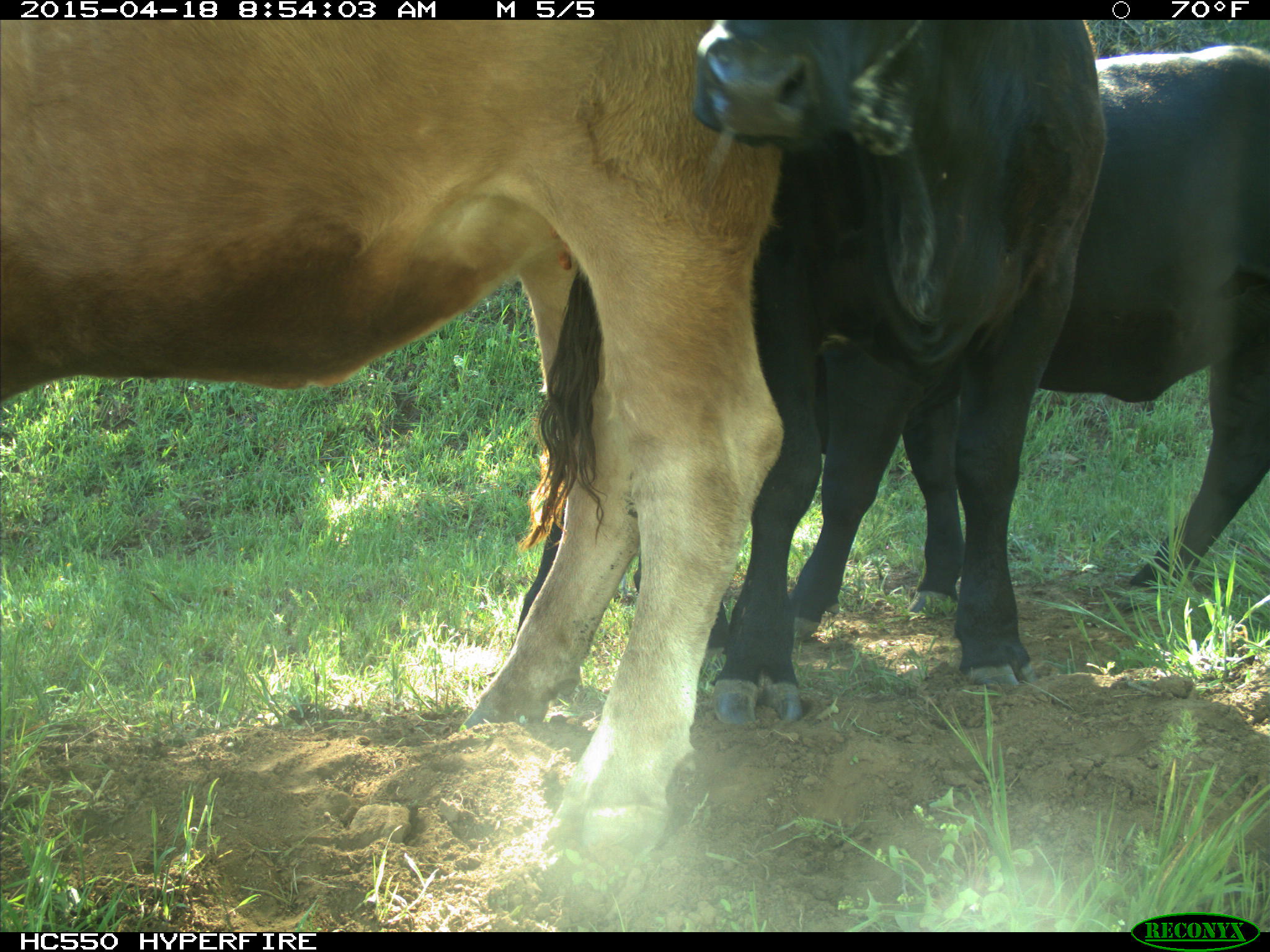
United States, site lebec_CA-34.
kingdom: Animalia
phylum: Chordata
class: Mammalia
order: Artiodactyla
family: Bovidae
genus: Bos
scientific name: Bos taurus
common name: domestic cow